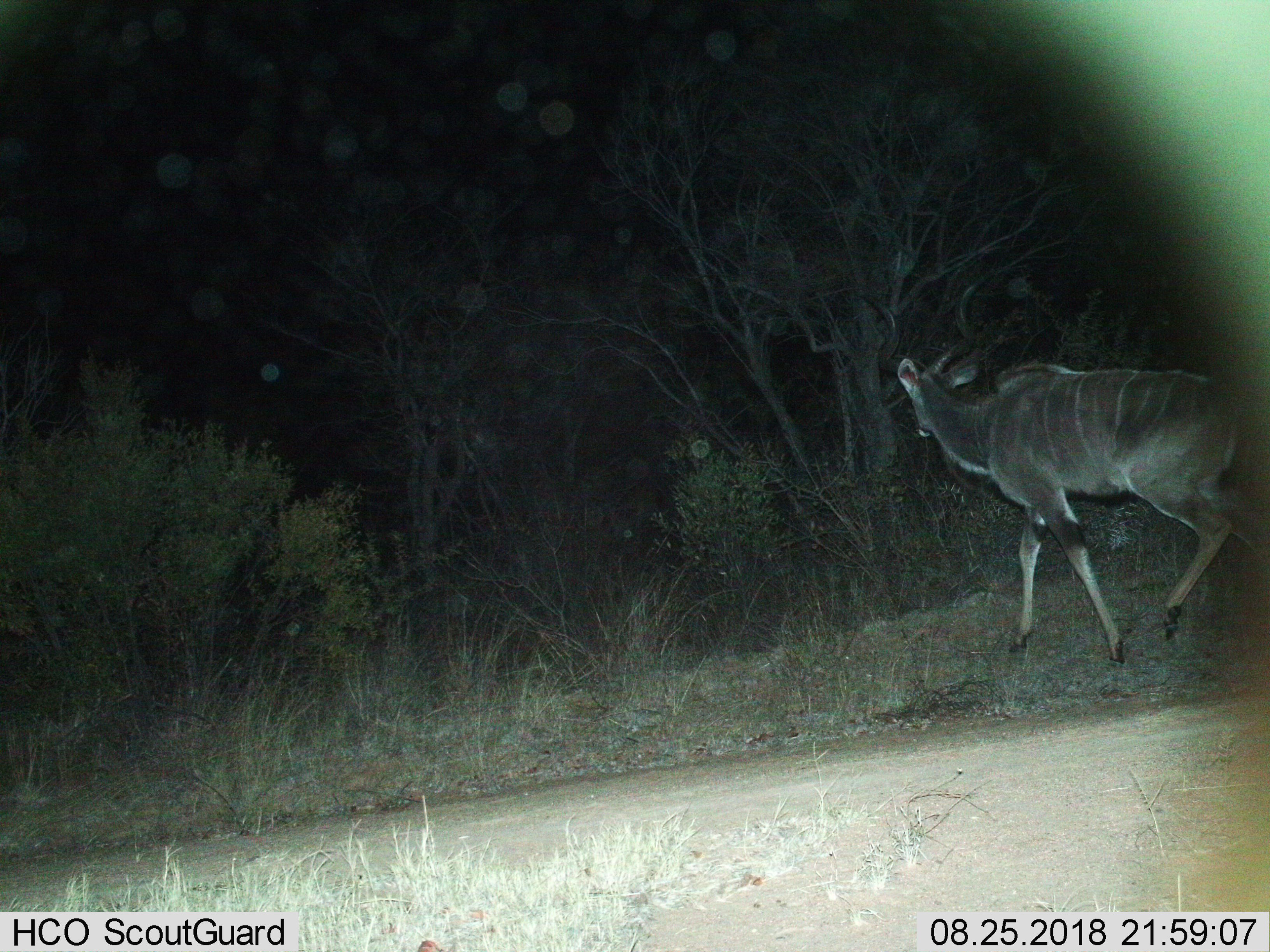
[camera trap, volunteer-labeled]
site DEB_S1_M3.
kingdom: Animalia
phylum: Chordata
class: Mammalia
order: Artiodactyla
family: Bovidae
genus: Tragelaphus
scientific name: Tragelaphus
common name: kudu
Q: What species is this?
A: Kudu (Tragelaphus).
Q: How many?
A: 1.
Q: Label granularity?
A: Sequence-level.